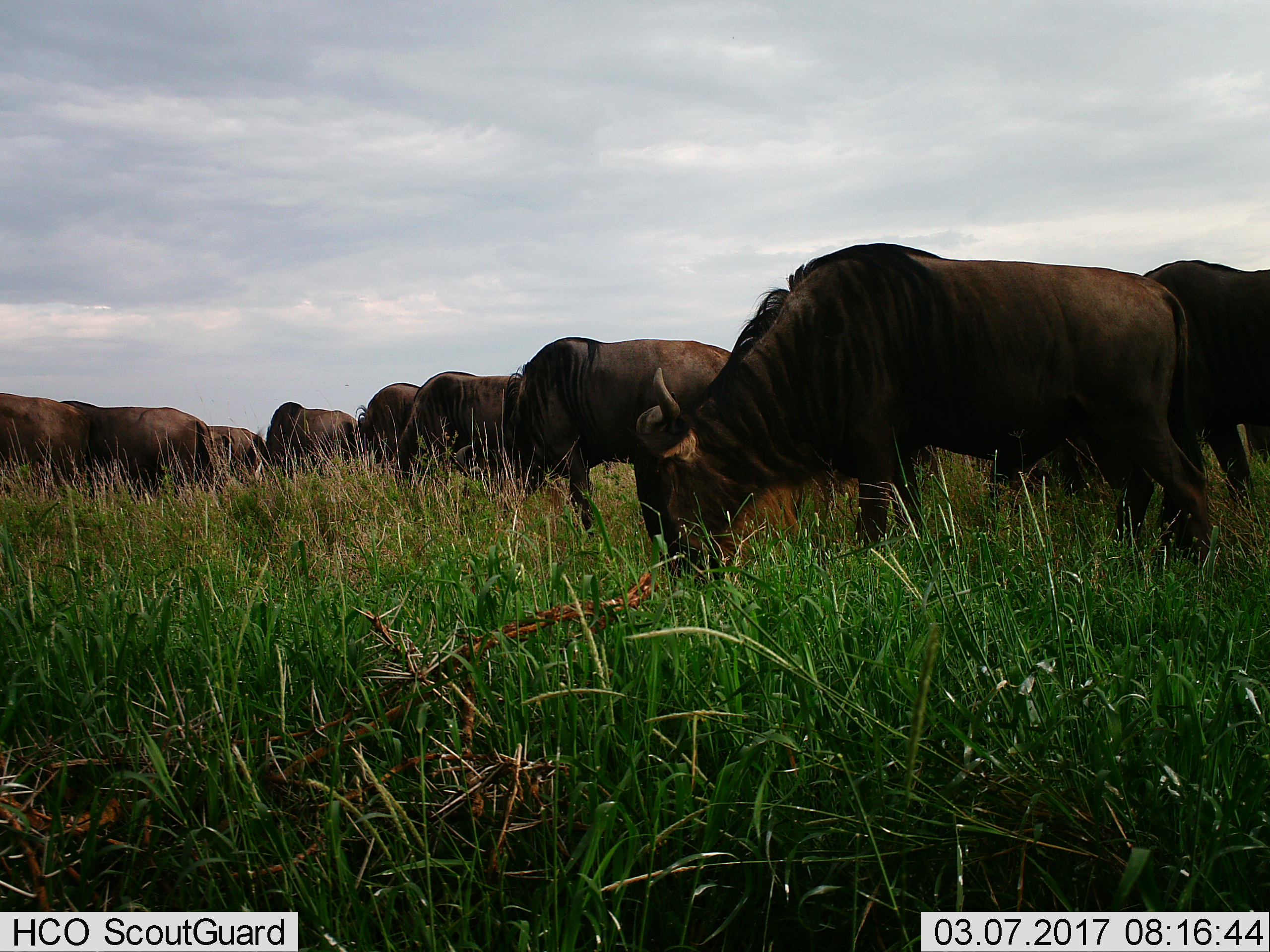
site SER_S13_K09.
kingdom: Animalia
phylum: Chordata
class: Mammalia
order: Artiodactyla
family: Bovidae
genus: Connochaetes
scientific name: Connochaetes taurinus taurinus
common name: blue wildebeest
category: wildebeestblue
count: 9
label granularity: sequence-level